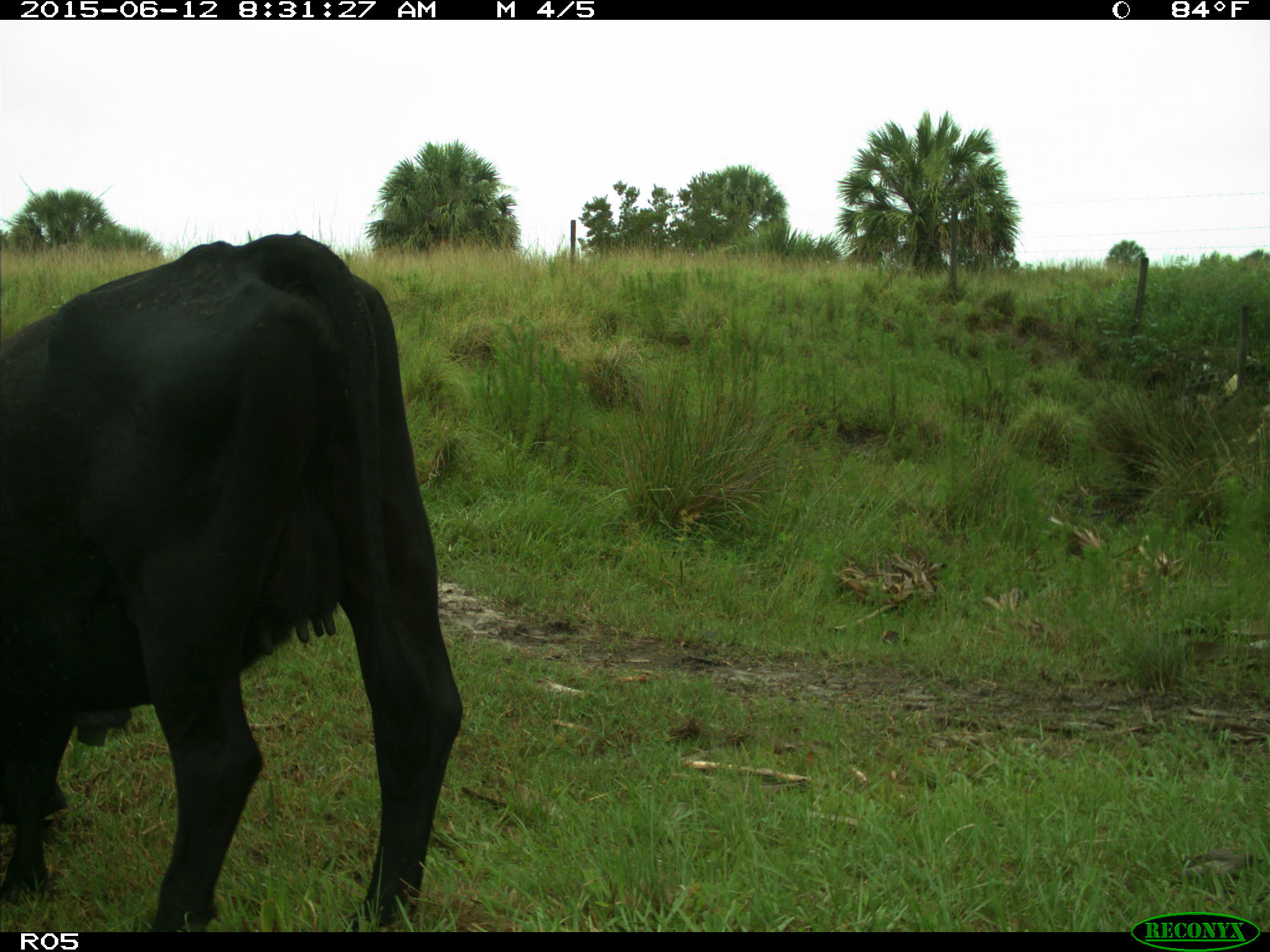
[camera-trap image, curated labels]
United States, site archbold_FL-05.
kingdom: Animalia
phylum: Chordata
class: Mammalia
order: Artiodactyla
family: Bovidae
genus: Bos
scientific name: Bos taurus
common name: domestic cow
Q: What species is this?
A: Bos taurus (domestic cow).